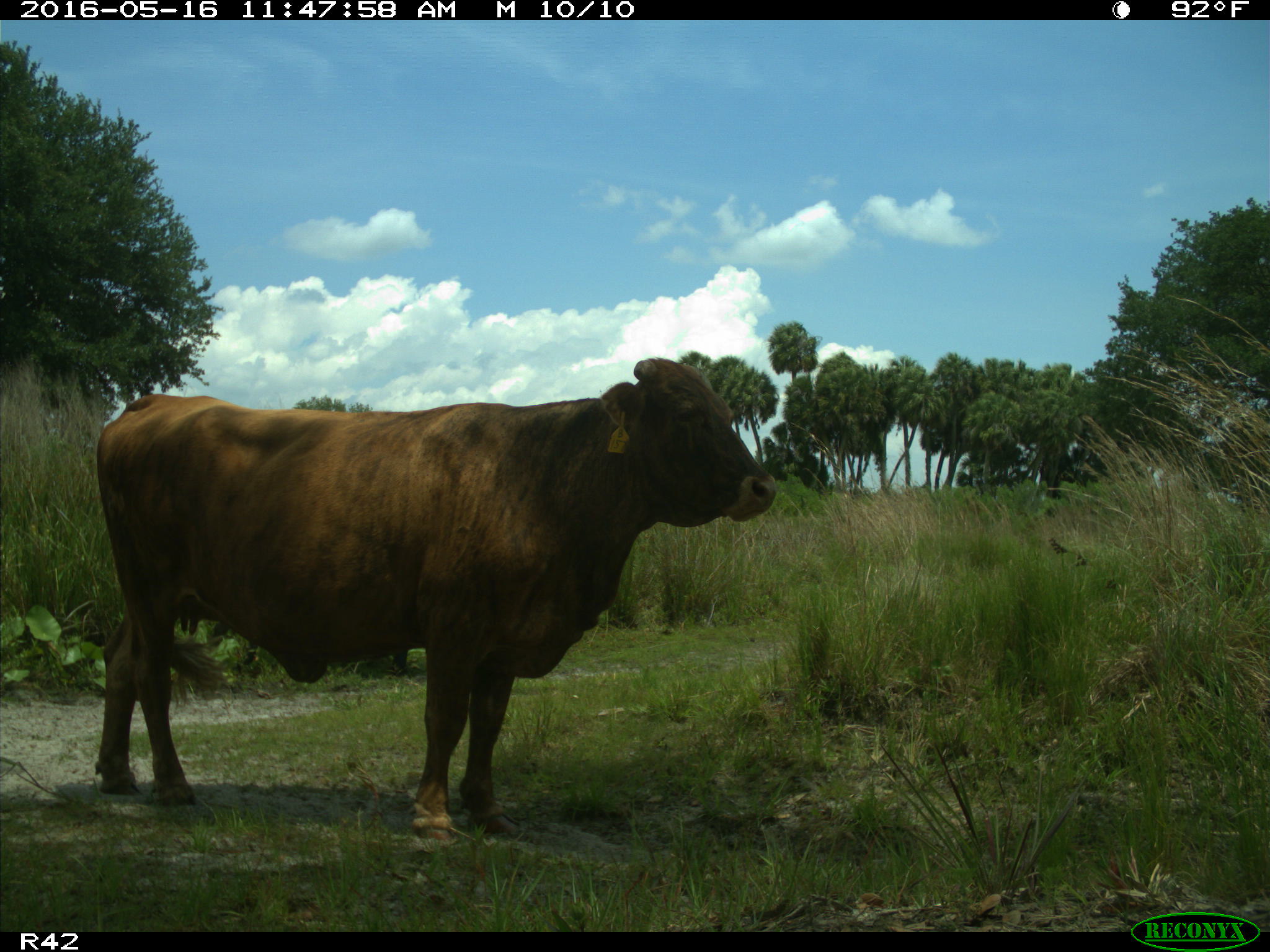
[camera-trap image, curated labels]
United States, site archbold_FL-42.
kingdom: Animalia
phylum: Chordata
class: Mammalia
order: Artiodactyla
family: Bovidae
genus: Bos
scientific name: Bos taurus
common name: domestic cow